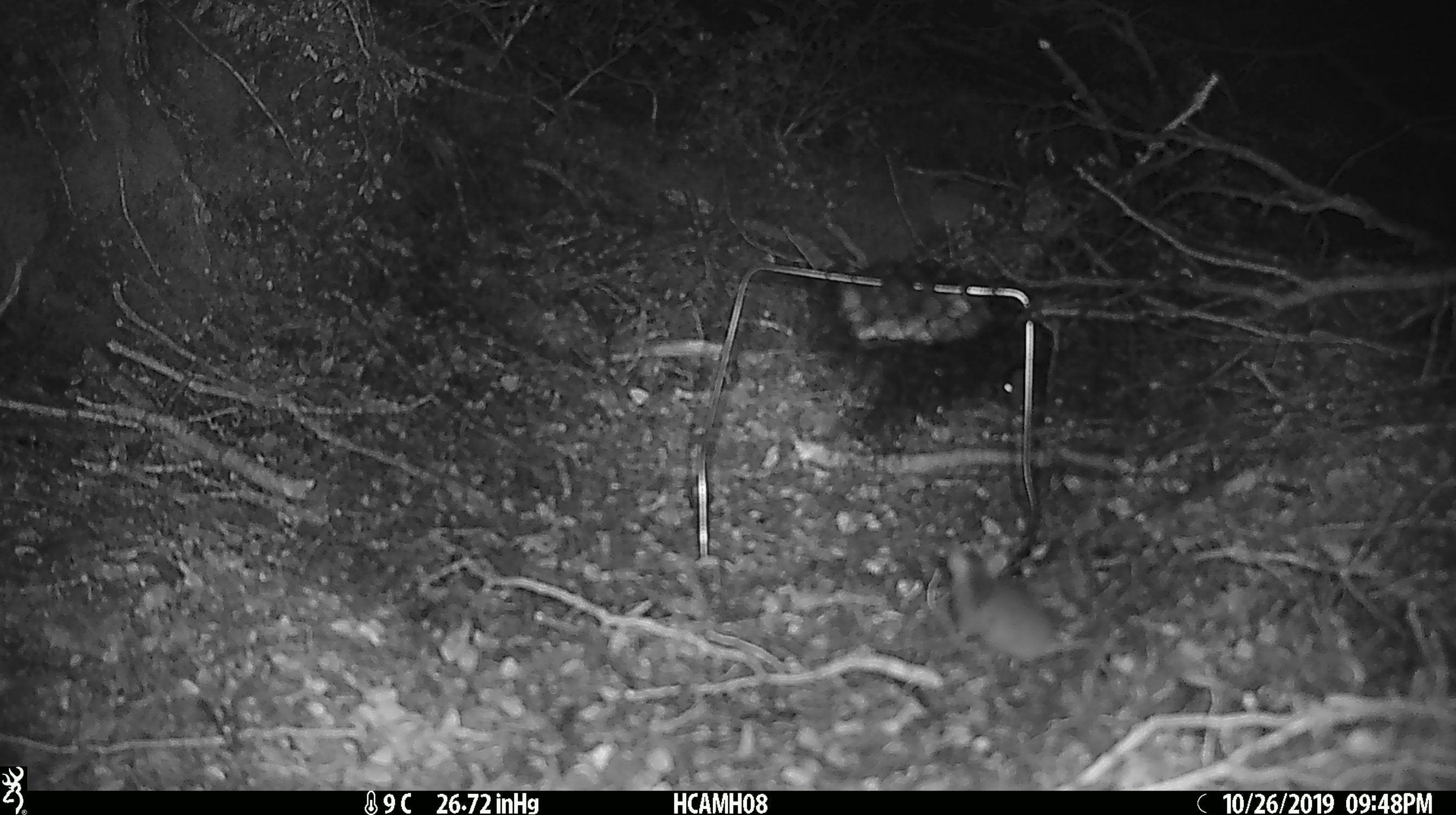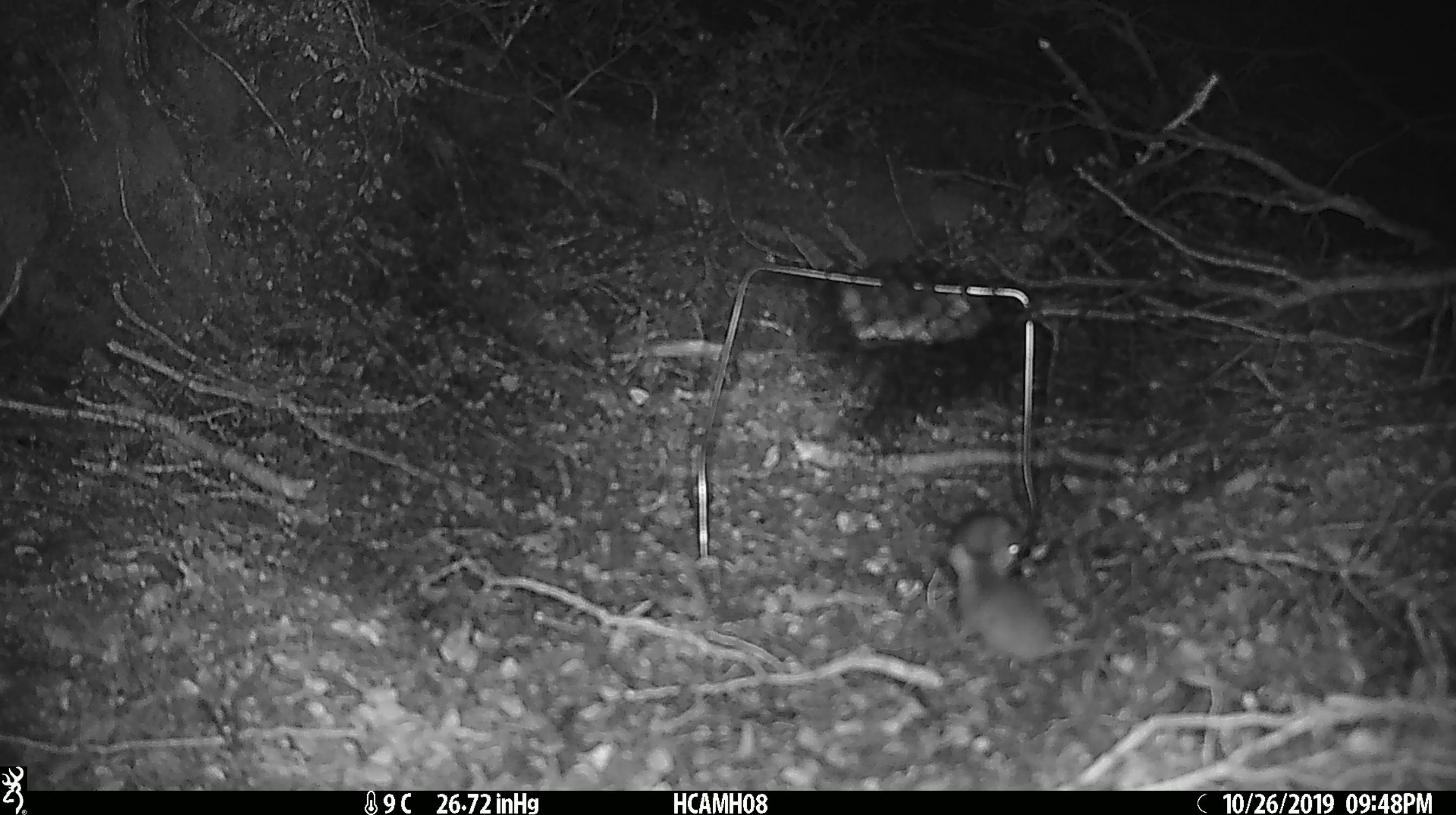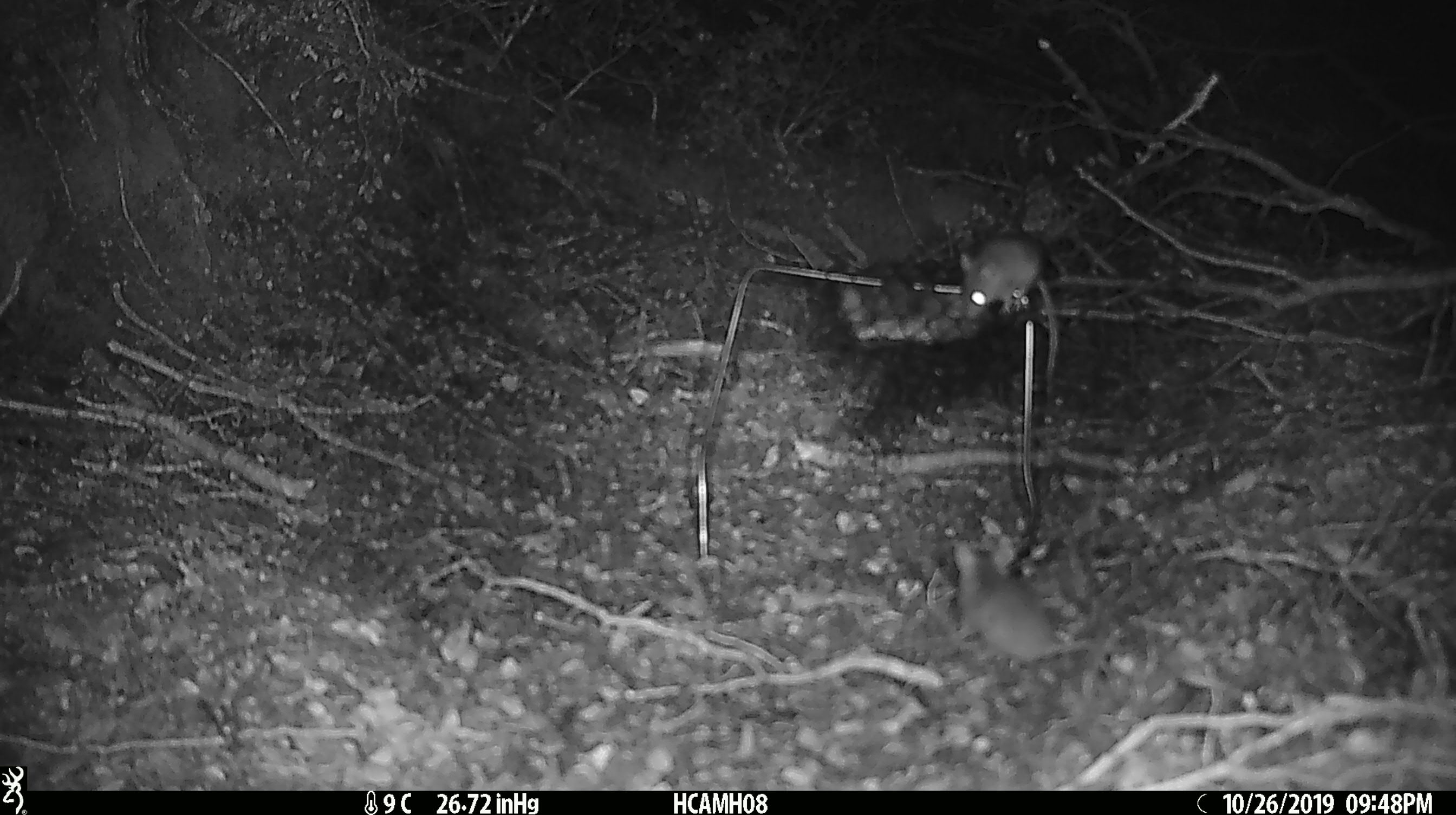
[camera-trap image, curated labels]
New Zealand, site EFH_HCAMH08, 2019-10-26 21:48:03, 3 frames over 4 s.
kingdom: Animalia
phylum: Chordata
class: Mammalia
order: Rodentia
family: Muridae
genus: Mus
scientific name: Mus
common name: mouse